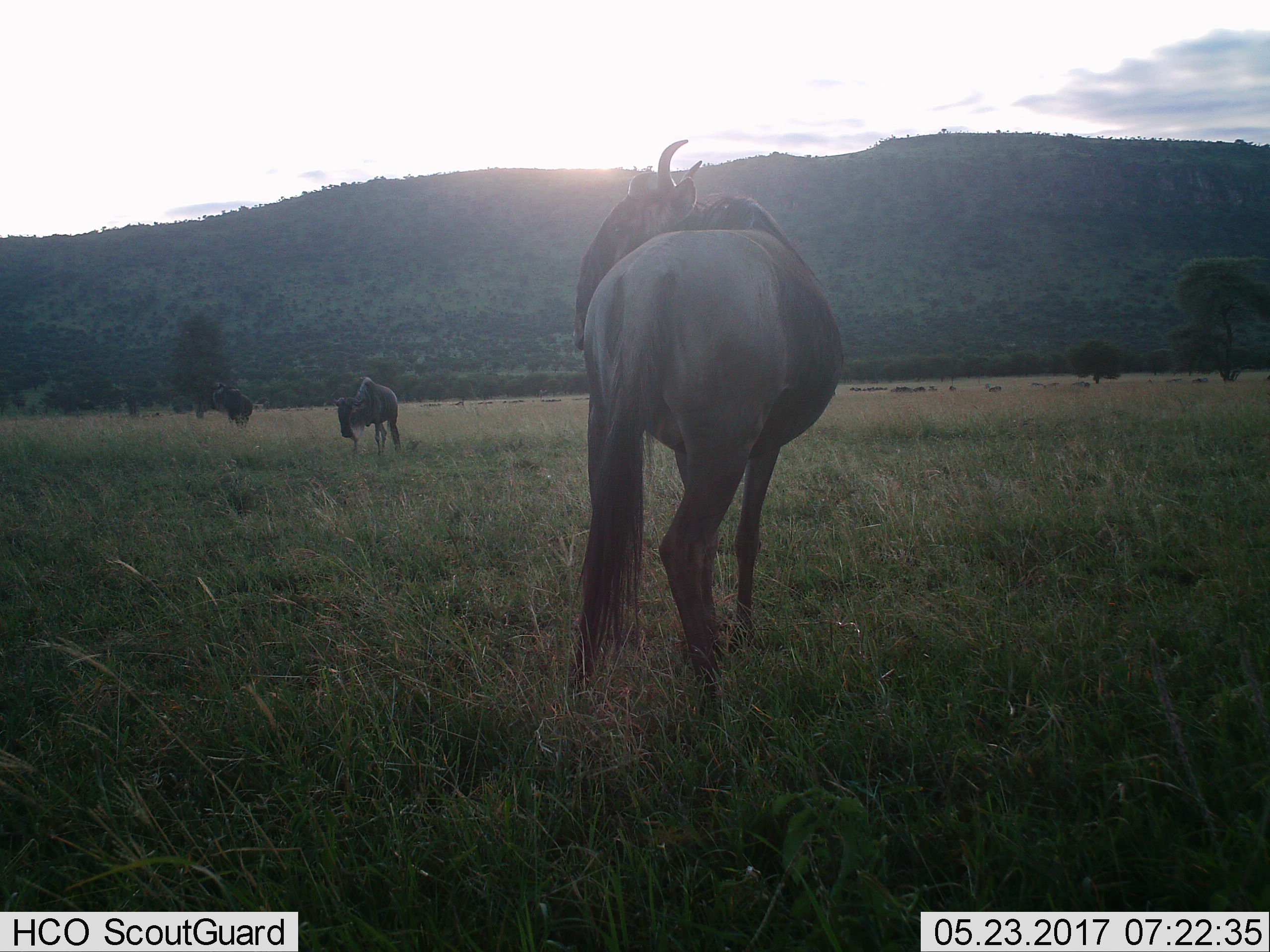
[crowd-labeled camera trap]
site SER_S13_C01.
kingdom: Animalia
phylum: Chordata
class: Mammalia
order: Artiodactyla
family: Bovidae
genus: Connochaetes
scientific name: Connochaetes taurinus taurinus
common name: blue wildebeest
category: wildebeestblue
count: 11-50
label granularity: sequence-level